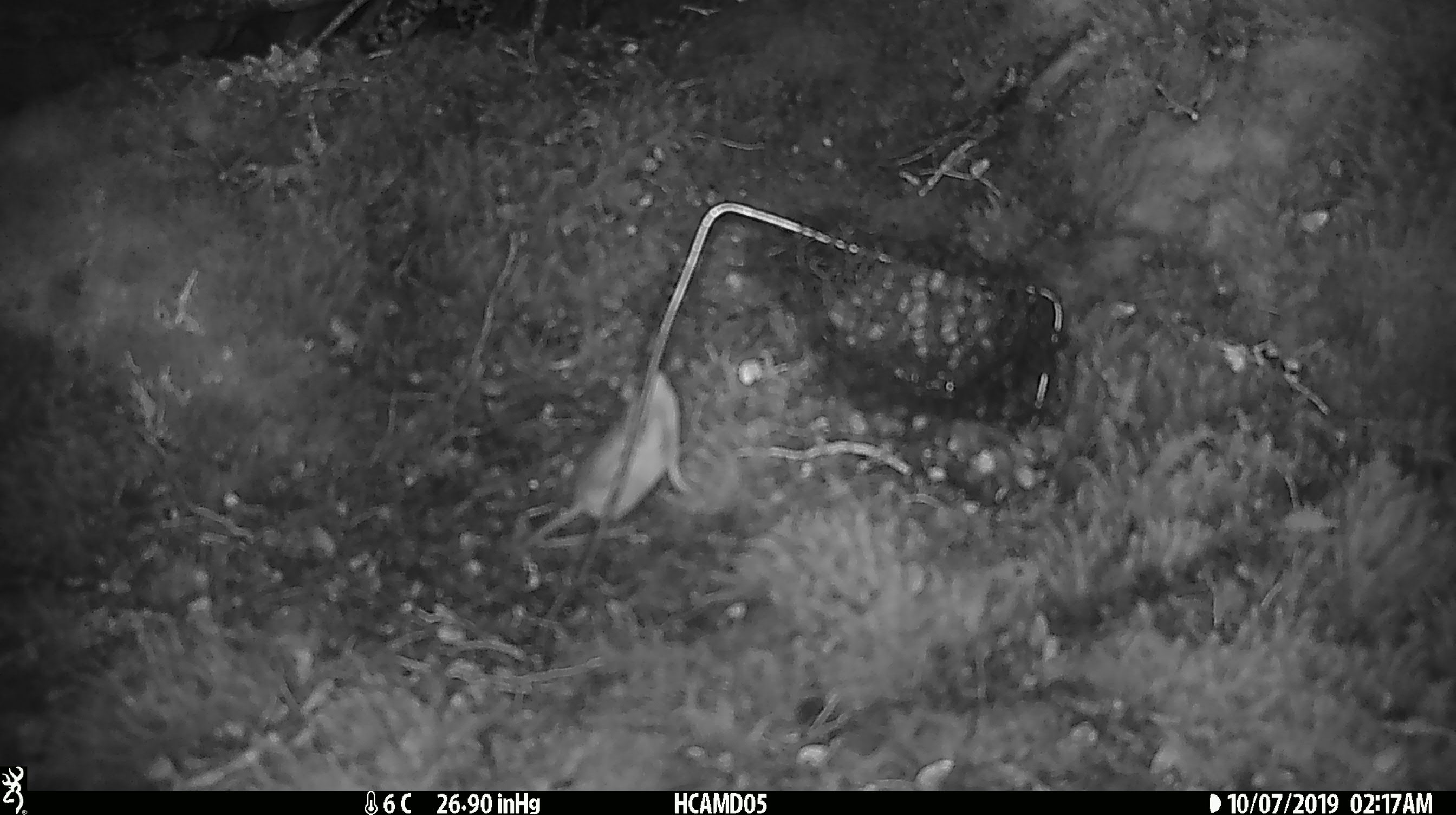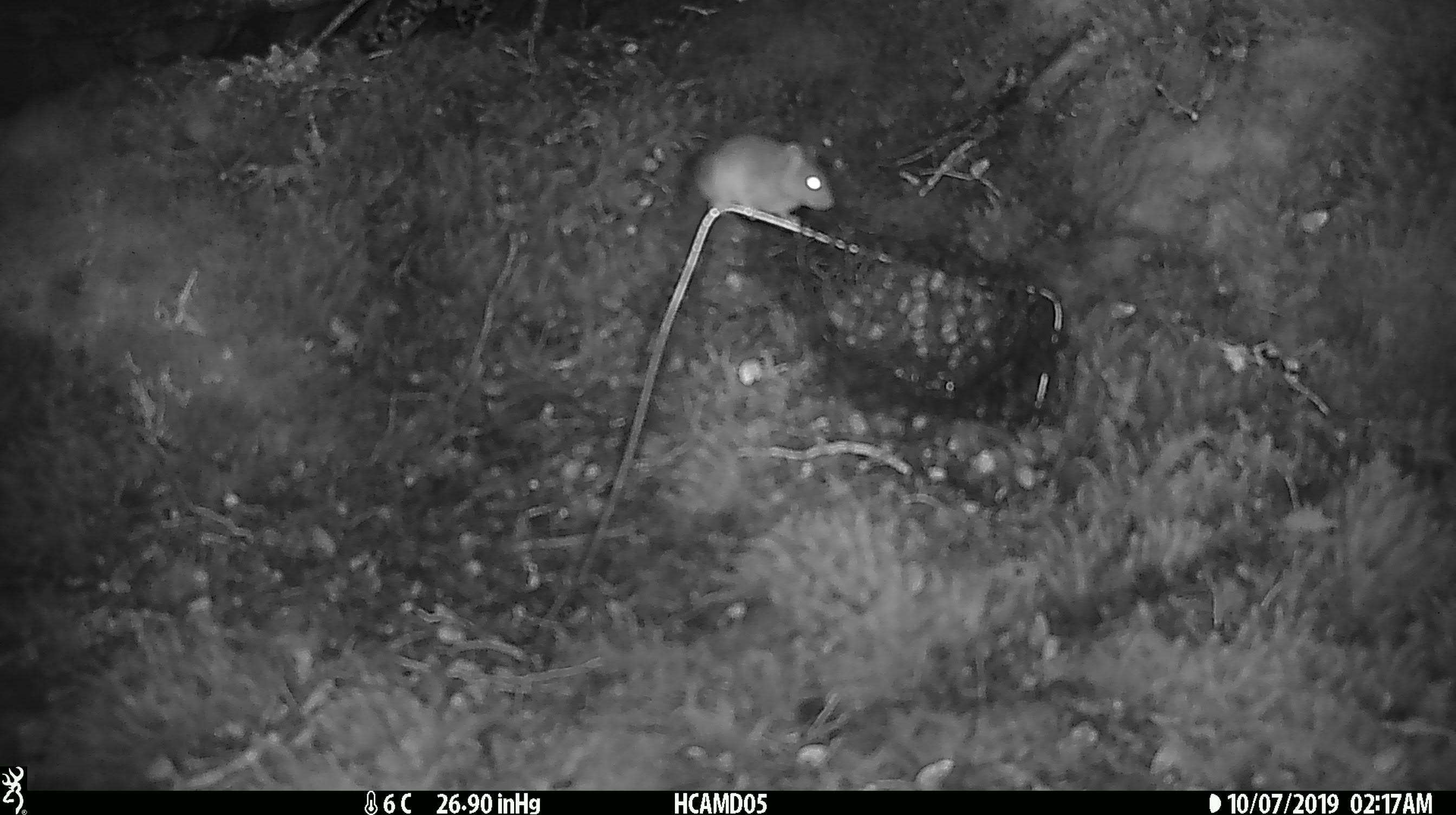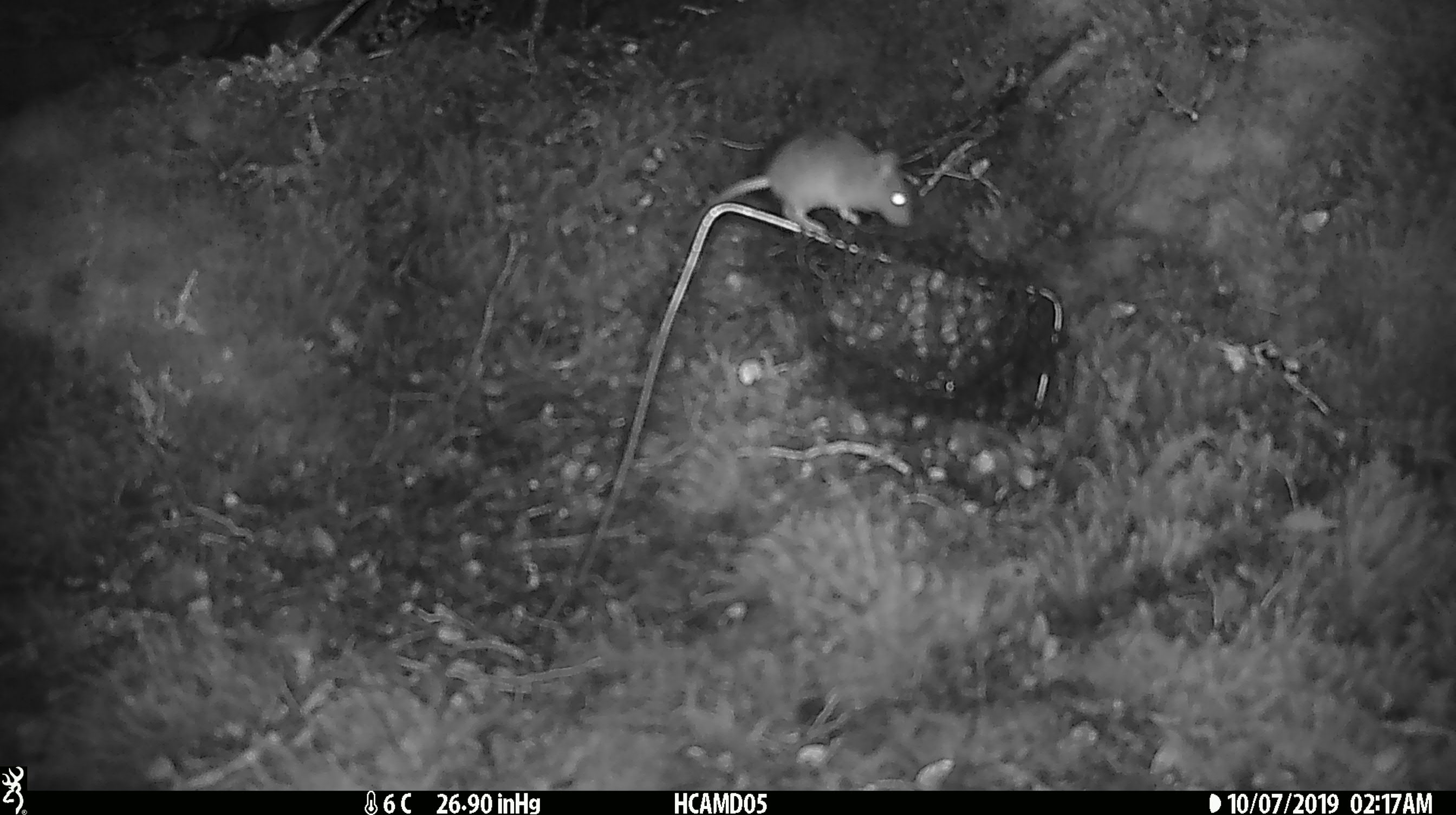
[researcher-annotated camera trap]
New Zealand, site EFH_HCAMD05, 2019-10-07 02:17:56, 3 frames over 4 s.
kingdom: Animalia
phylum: Chordata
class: Mammalia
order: Rodentia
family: Muridae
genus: Mus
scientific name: Mus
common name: mouse